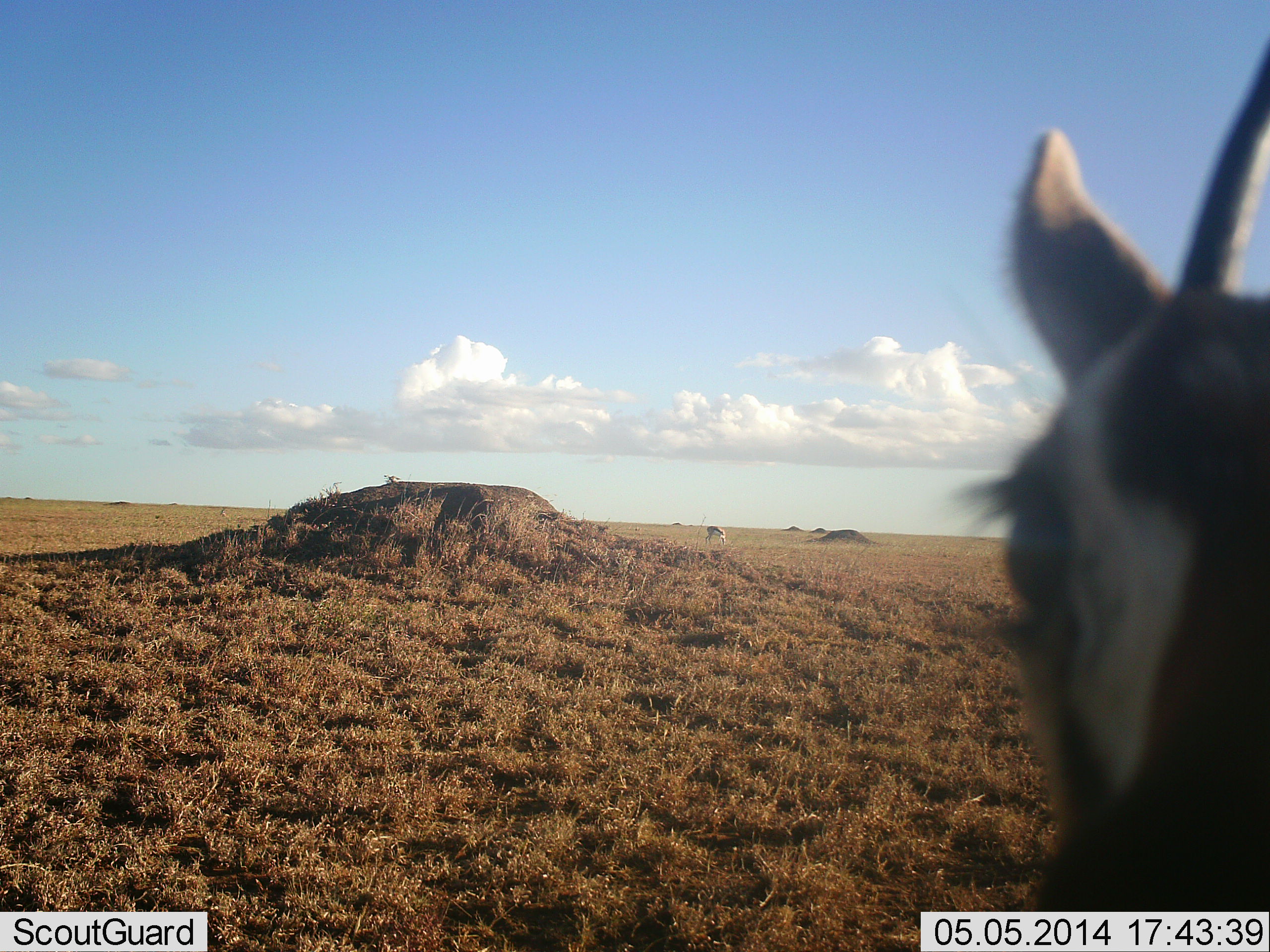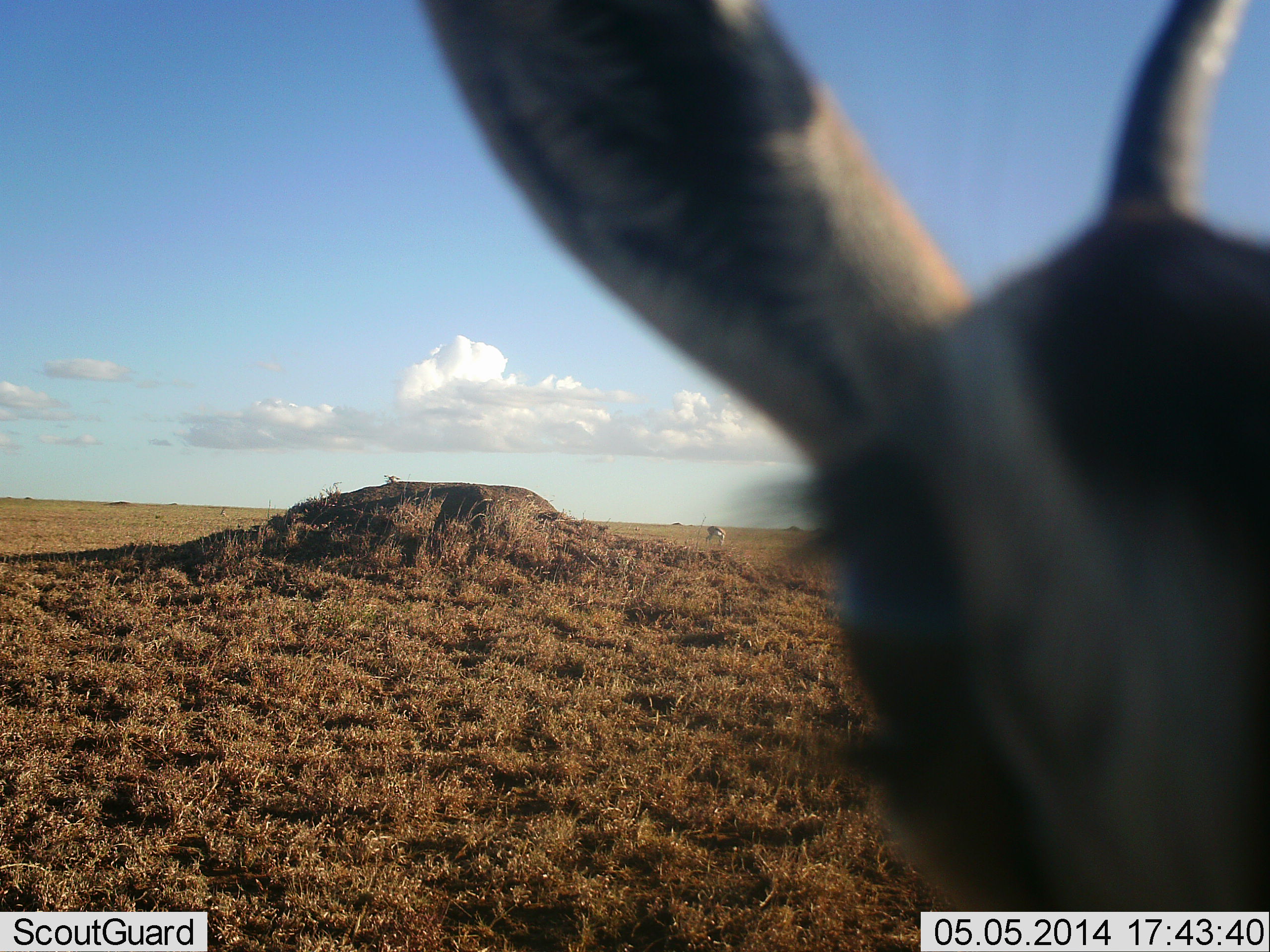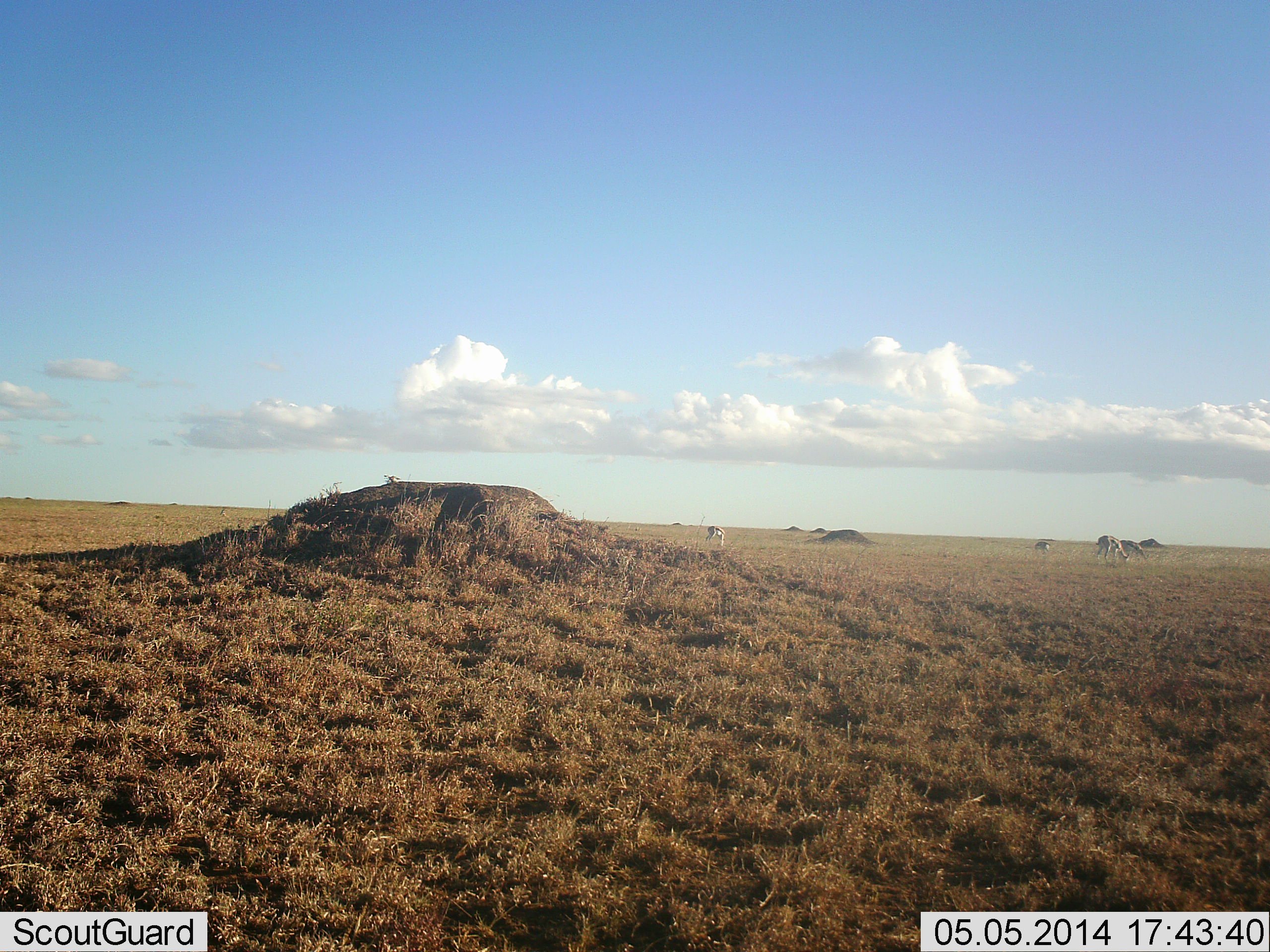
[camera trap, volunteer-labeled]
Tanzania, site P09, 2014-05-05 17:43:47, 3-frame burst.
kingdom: Animalia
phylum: Chordata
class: Mammalia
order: Artiodactyla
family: Bovidae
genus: Eudorcas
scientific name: Eudorcas thomsonii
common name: thomson's gazelle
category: gazellethomsons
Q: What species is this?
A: Gazellethomsons (thomson's gazelle) (Eudorcas thomsonii).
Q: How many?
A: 2.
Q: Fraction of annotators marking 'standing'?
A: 90%.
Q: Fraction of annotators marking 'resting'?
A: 0%.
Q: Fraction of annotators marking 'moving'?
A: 30%.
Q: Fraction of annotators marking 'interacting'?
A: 10%.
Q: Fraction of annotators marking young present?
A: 0%.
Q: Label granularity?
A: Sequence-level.